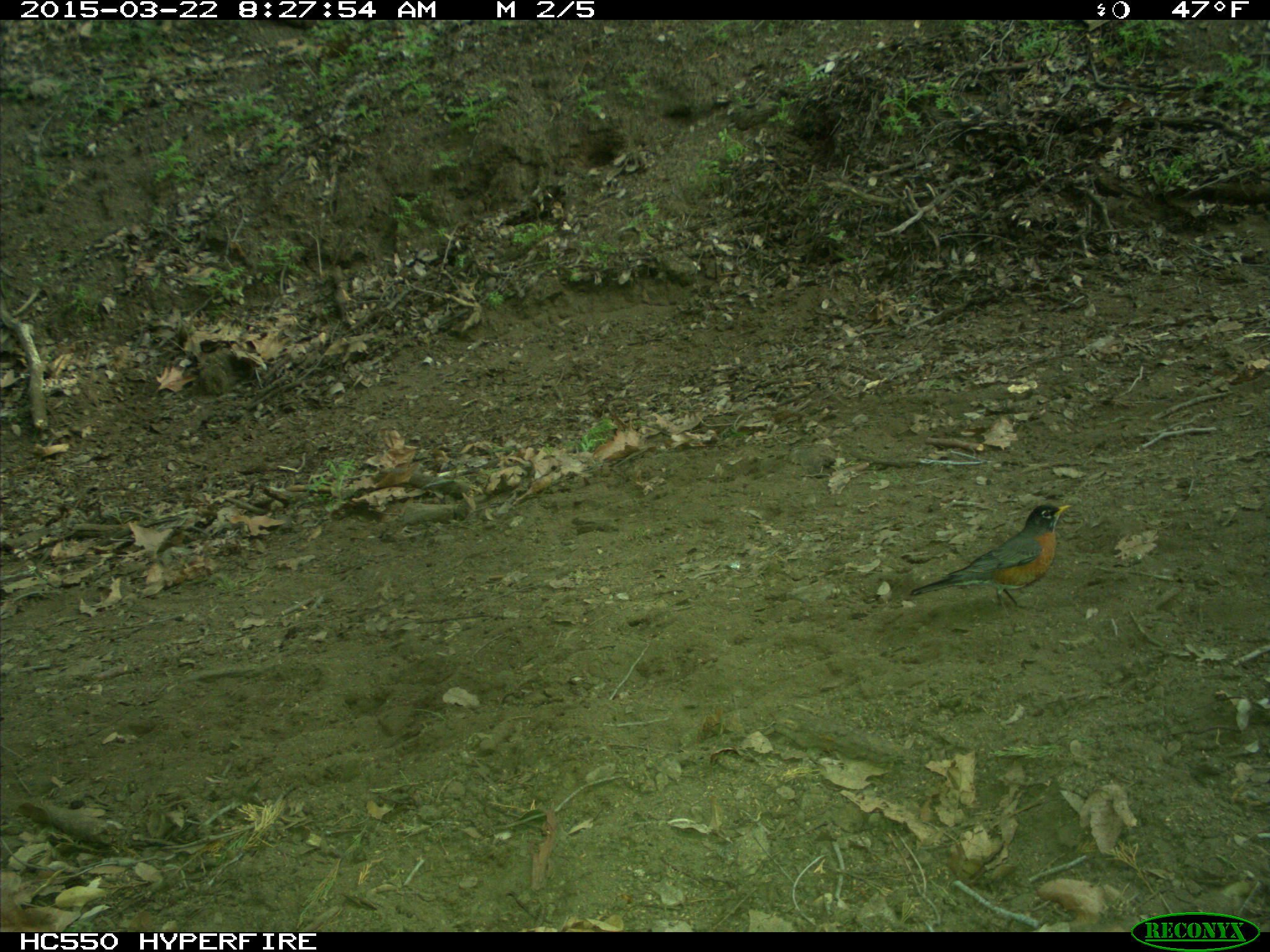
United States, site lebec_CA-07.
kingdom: Animalia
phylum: Chordata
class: Aves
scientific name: Aves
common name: birds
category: unidentified bird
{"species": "unidentified bird (birds) (Aves)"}